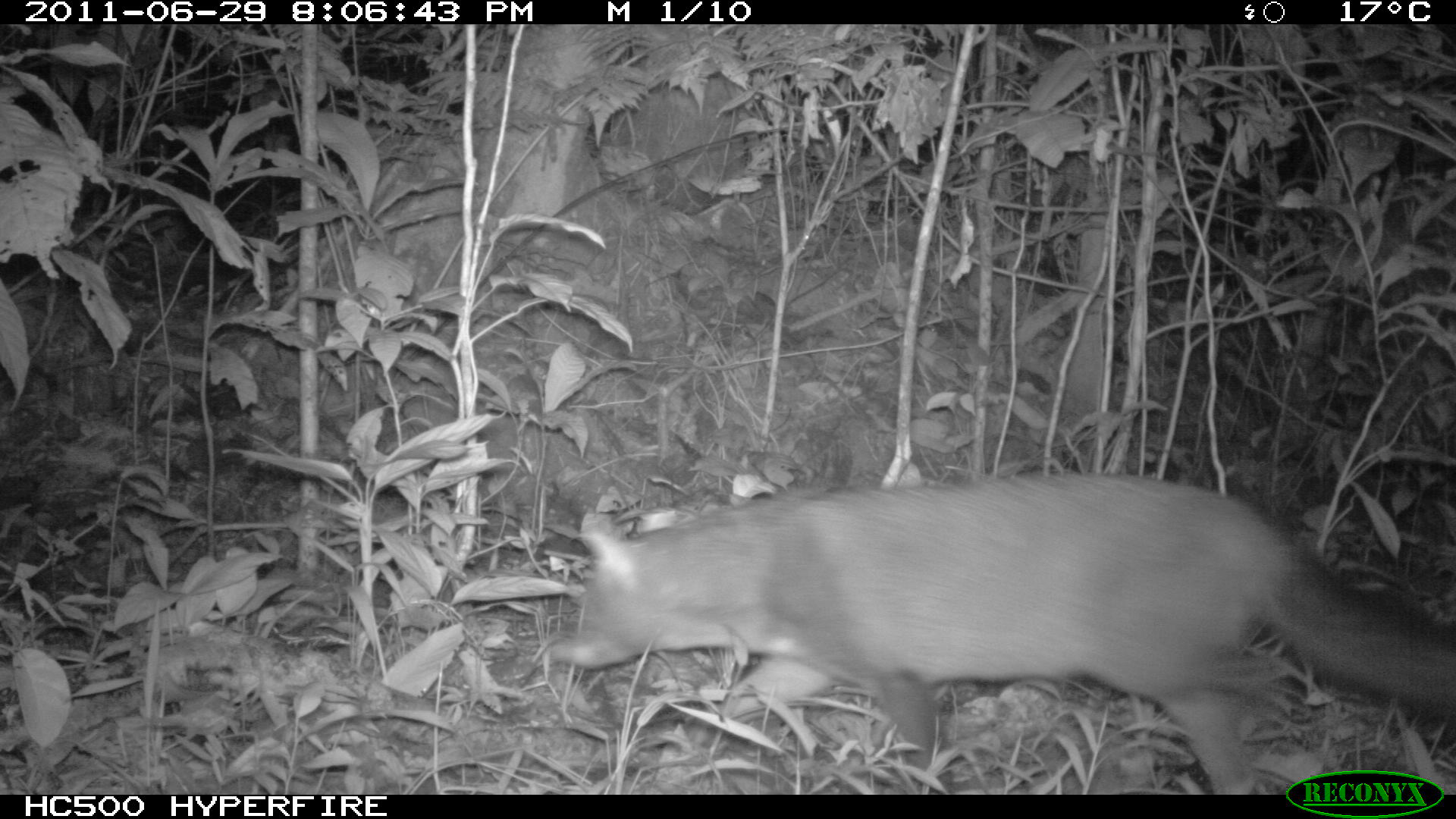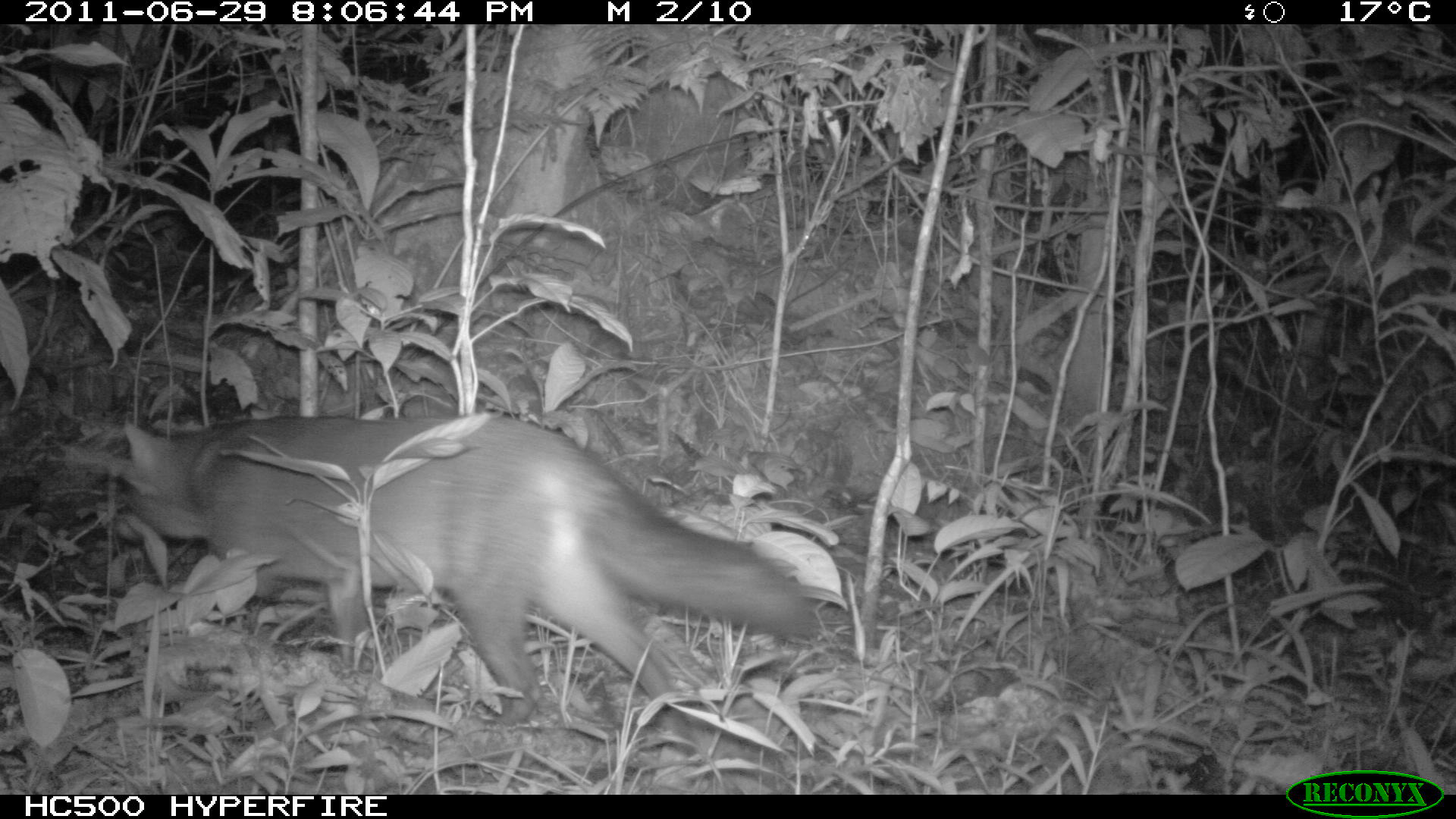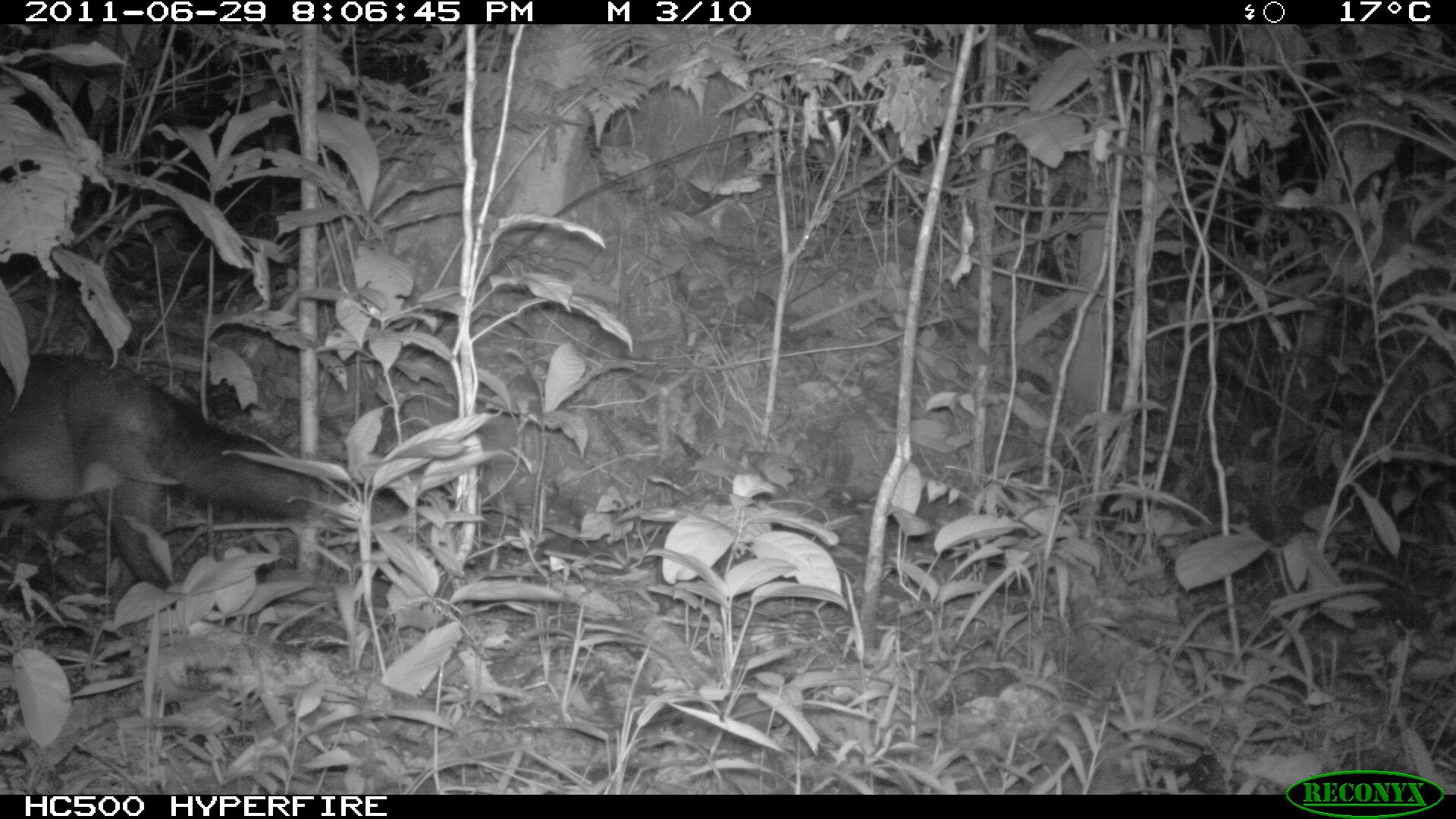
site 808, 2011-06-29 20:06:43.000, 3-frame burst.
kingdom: Animalia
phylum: Chordata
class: Mammalia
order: Carnivora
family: Canidae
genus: Atelocynus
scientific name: Atelocynus microtis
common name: short-eared dog